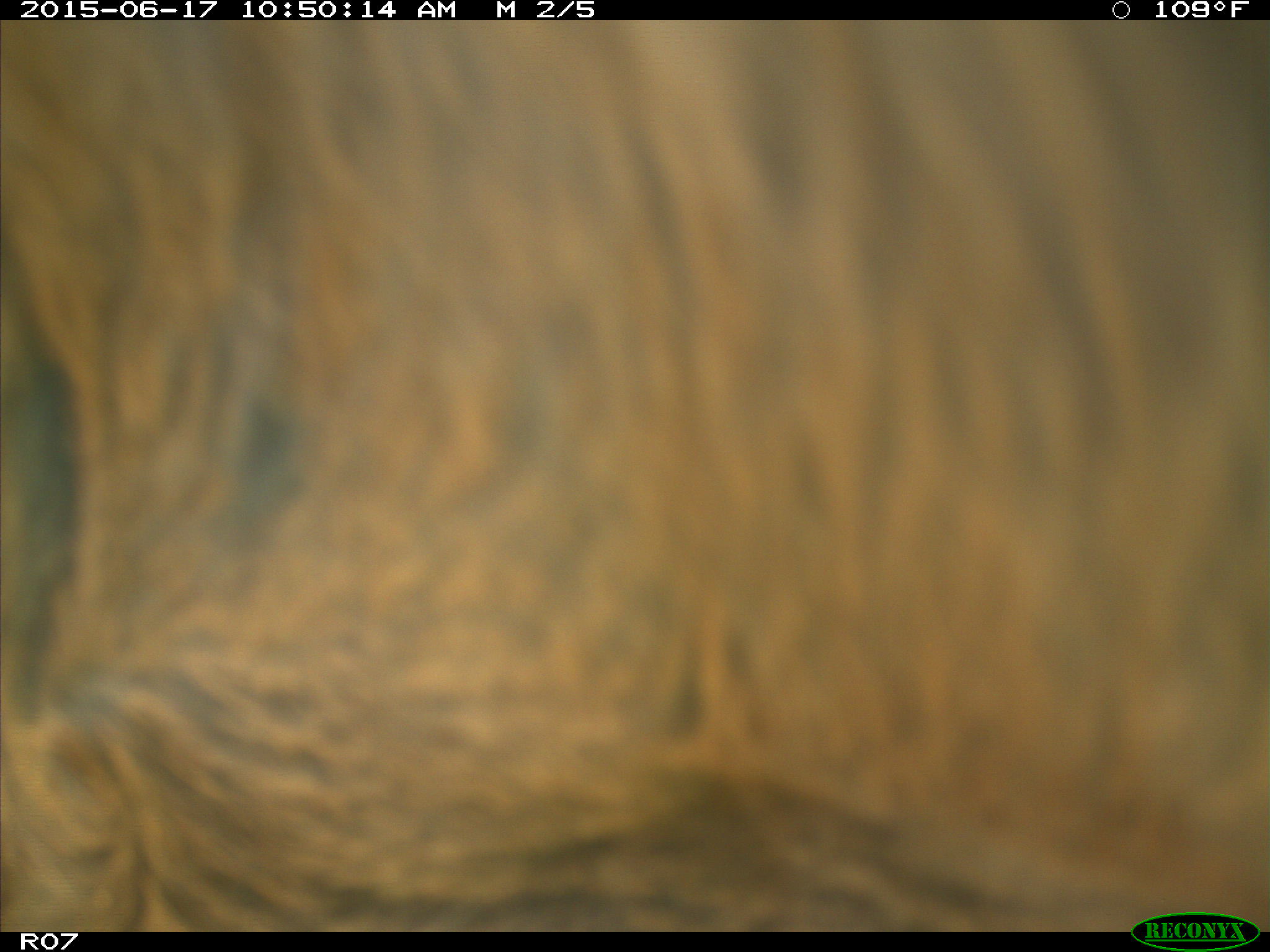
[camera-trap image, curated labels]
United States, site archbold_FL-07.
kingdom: Animalia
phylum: Chordata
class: Mammalia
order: Artiodactyla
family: Bovidae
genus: Bos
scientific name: Bos taurus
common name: domestic cow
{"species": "Bos taurus (domestic cow)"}